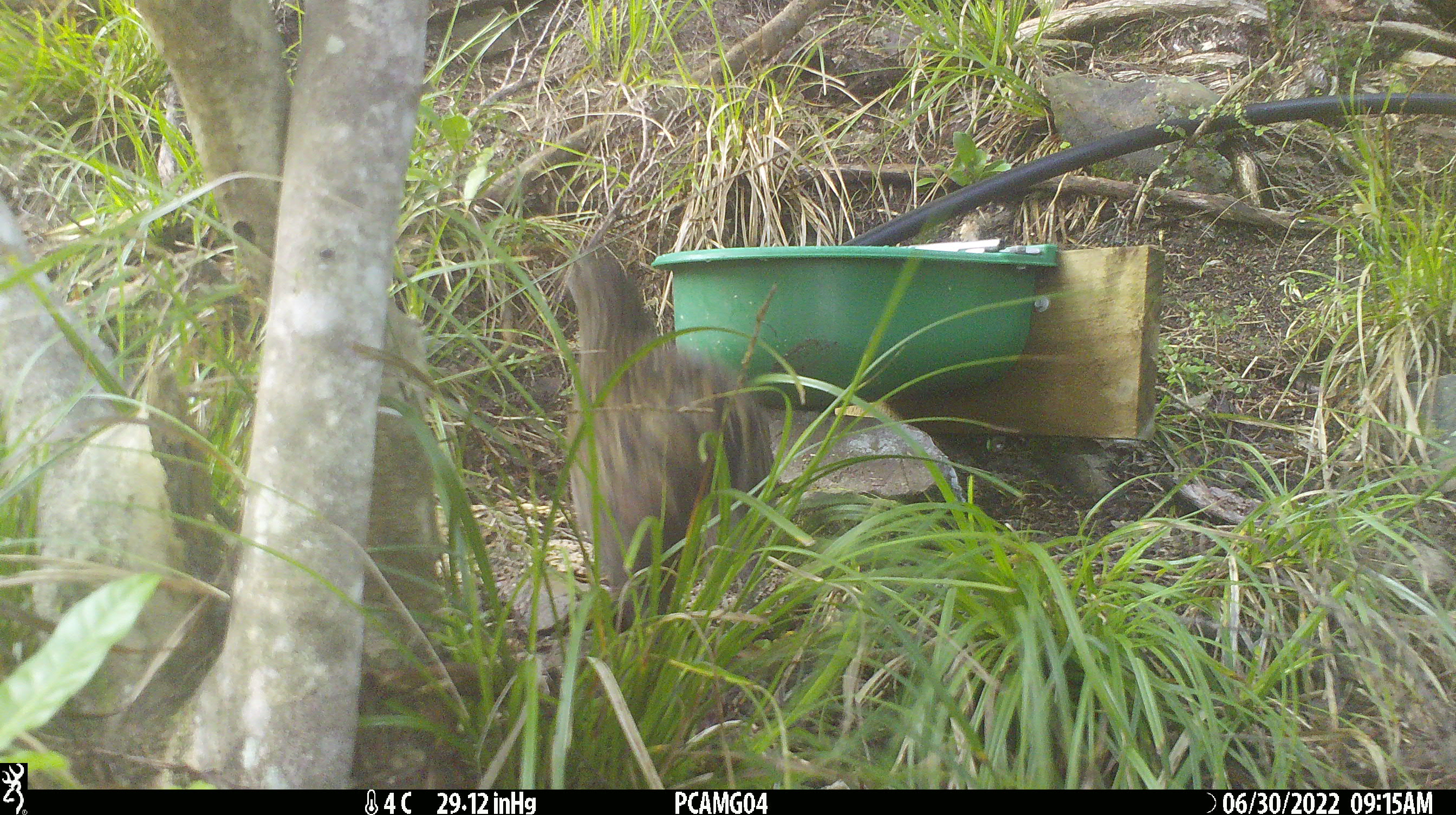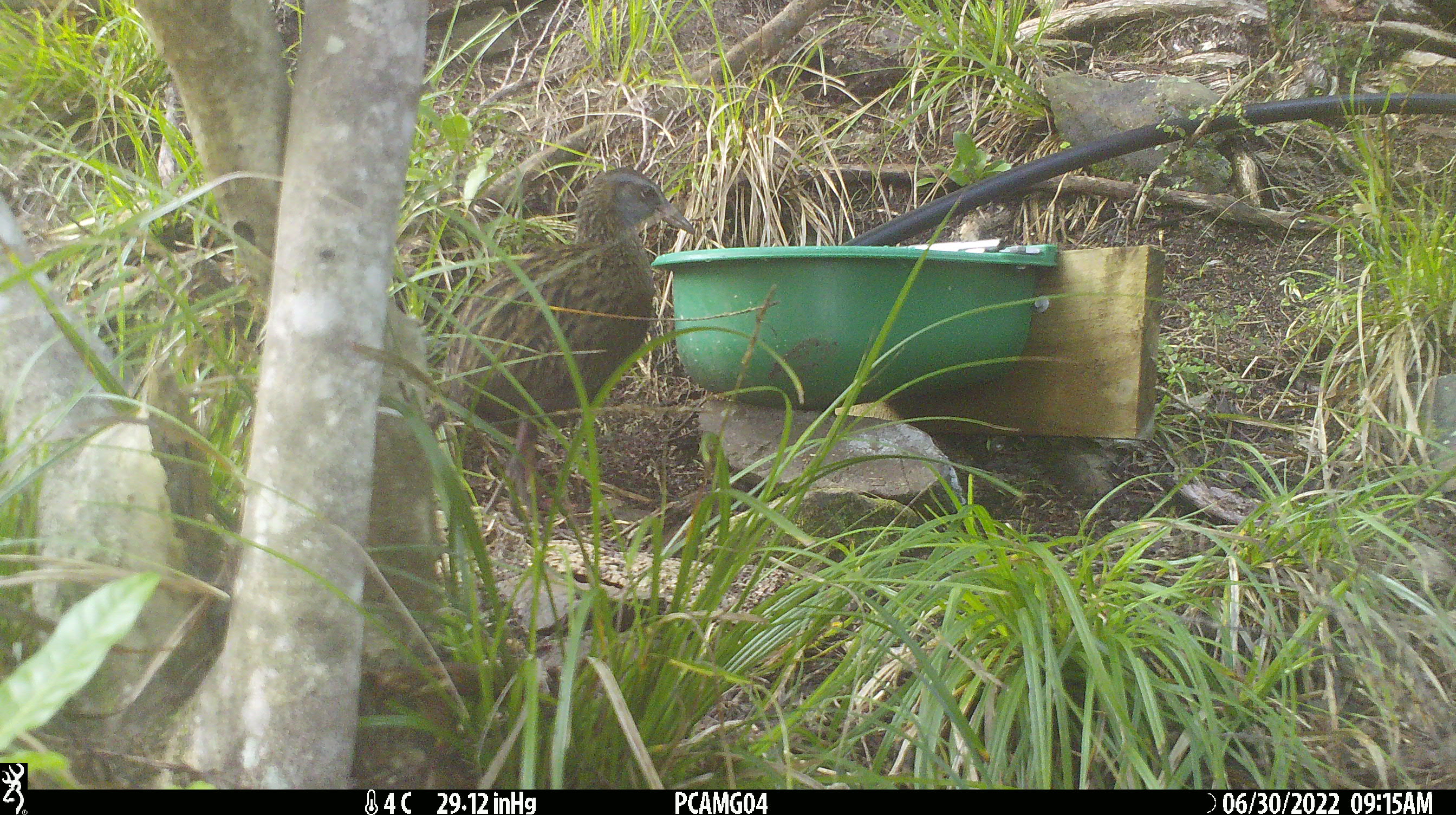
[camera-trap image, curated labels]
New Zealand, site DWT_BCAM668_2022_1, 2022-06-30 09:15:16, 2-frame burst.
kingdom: Animalia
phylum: Chordata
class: Aves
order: Gruiformes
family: Rallidae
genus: Gallirallus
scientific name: Gallirallus australis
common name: weka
Weka (Gallirallus australis).